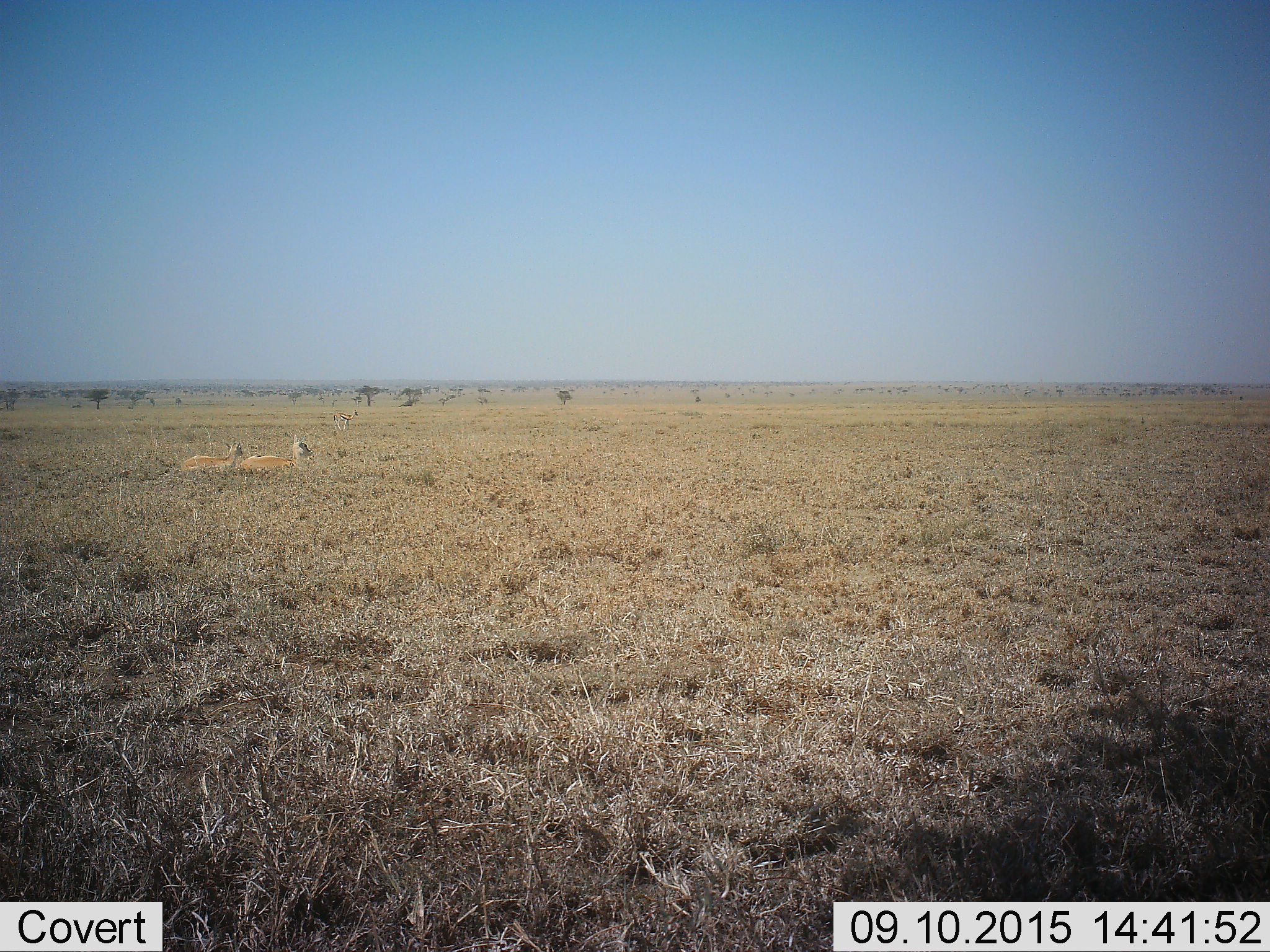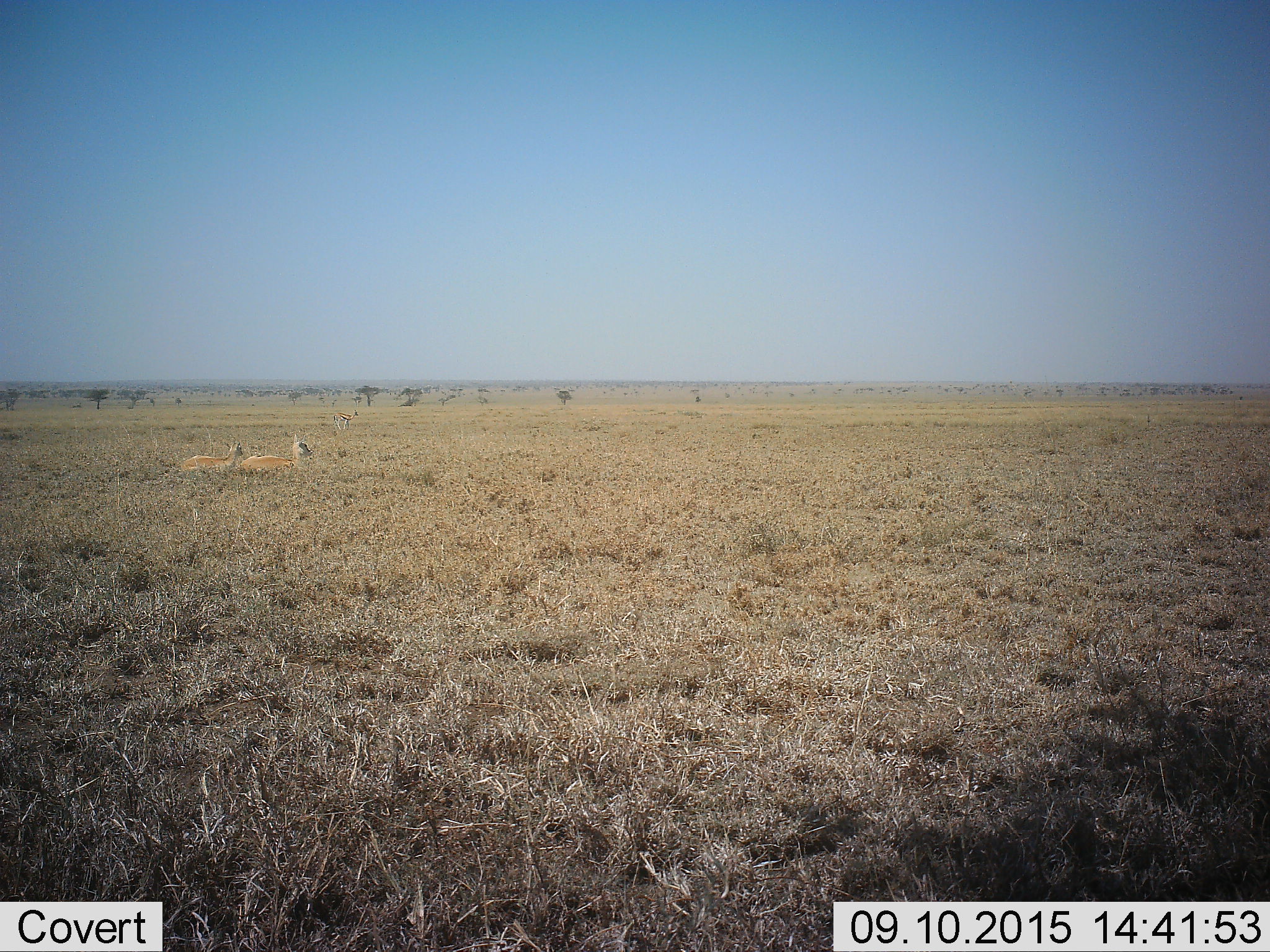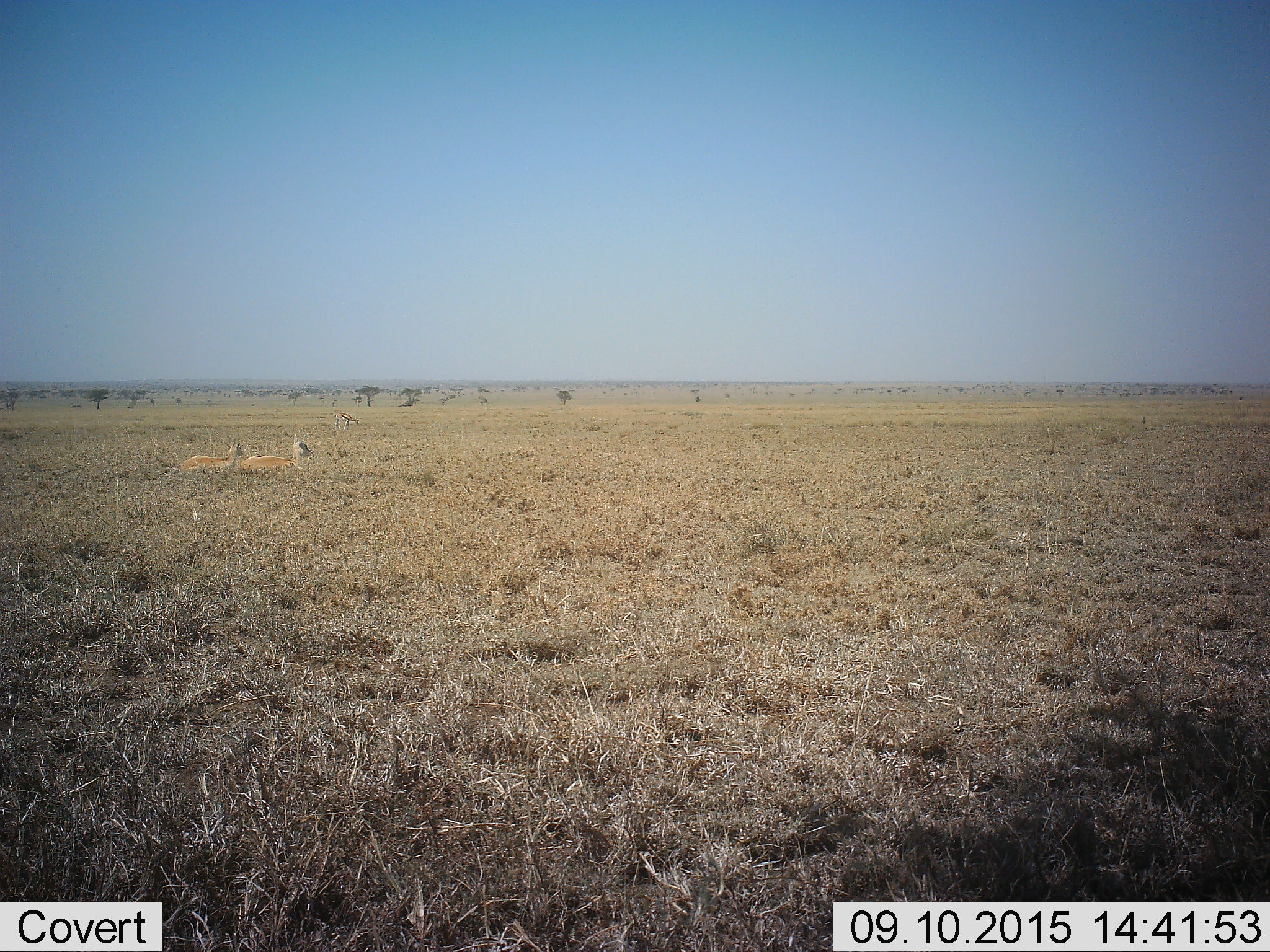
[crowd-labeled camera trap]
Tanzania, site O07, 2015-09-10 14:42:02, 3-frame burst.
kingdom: Animalia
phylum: Chordata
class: Mammalia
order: Artiodactyla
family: Bovidae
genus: Eudorcas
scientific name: Eudorcas thomsonii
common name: thomson's gazelle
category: gazellethomsons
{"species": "gazellethomsons (thomson's gazelle) (Eudorcas thomsonii)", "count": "3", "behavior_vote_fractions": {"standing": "44%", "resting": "89%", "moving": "11%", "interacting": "0%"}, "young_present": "0%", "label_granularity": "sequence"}